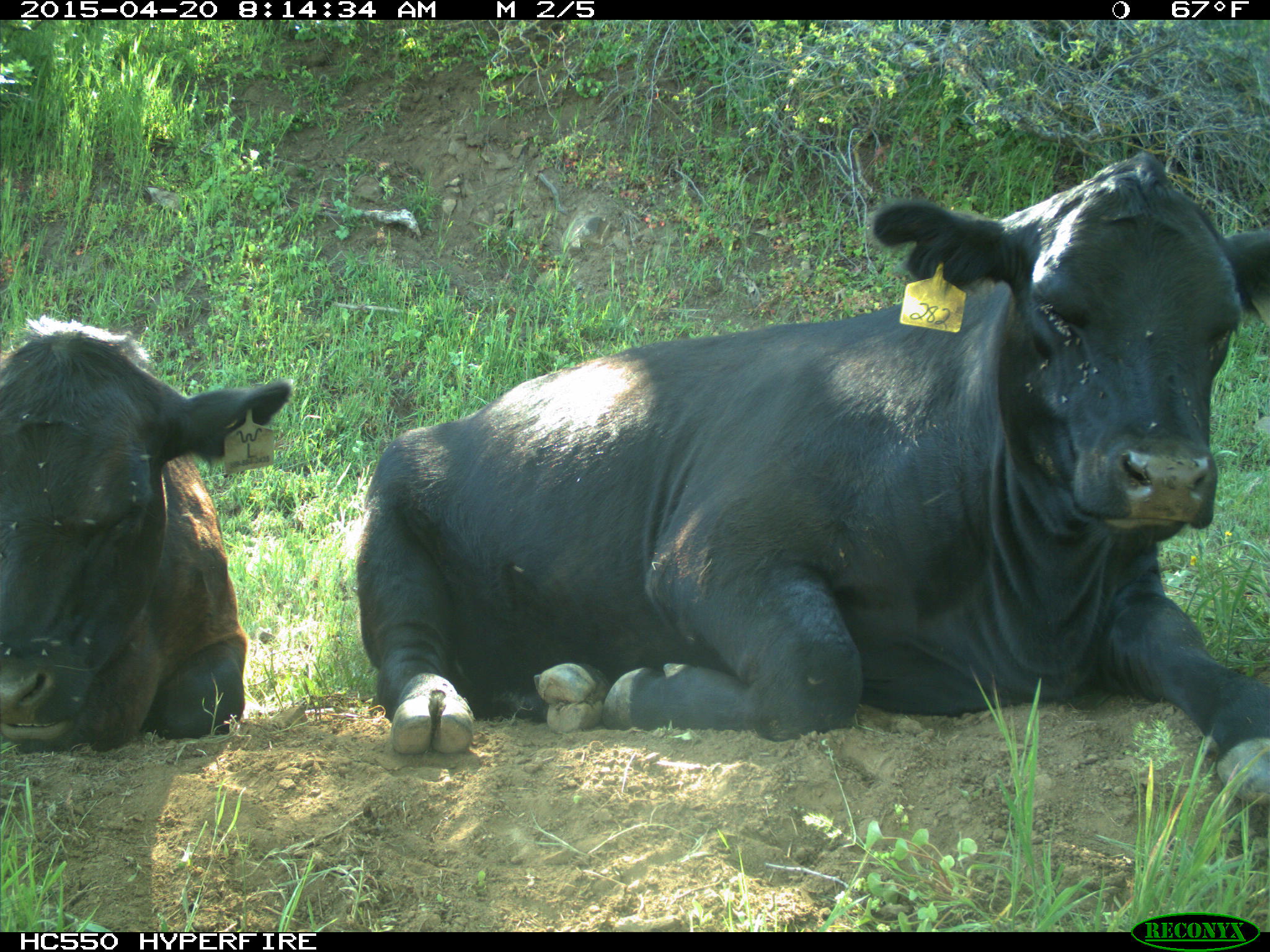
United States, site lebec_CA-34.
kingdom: Animalia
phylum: Chordata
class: Mammalia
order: Artiodactyla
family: Bovidae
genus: Bos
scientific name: Bos taurus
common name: domestic cow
Bos taurus (domestic cow).